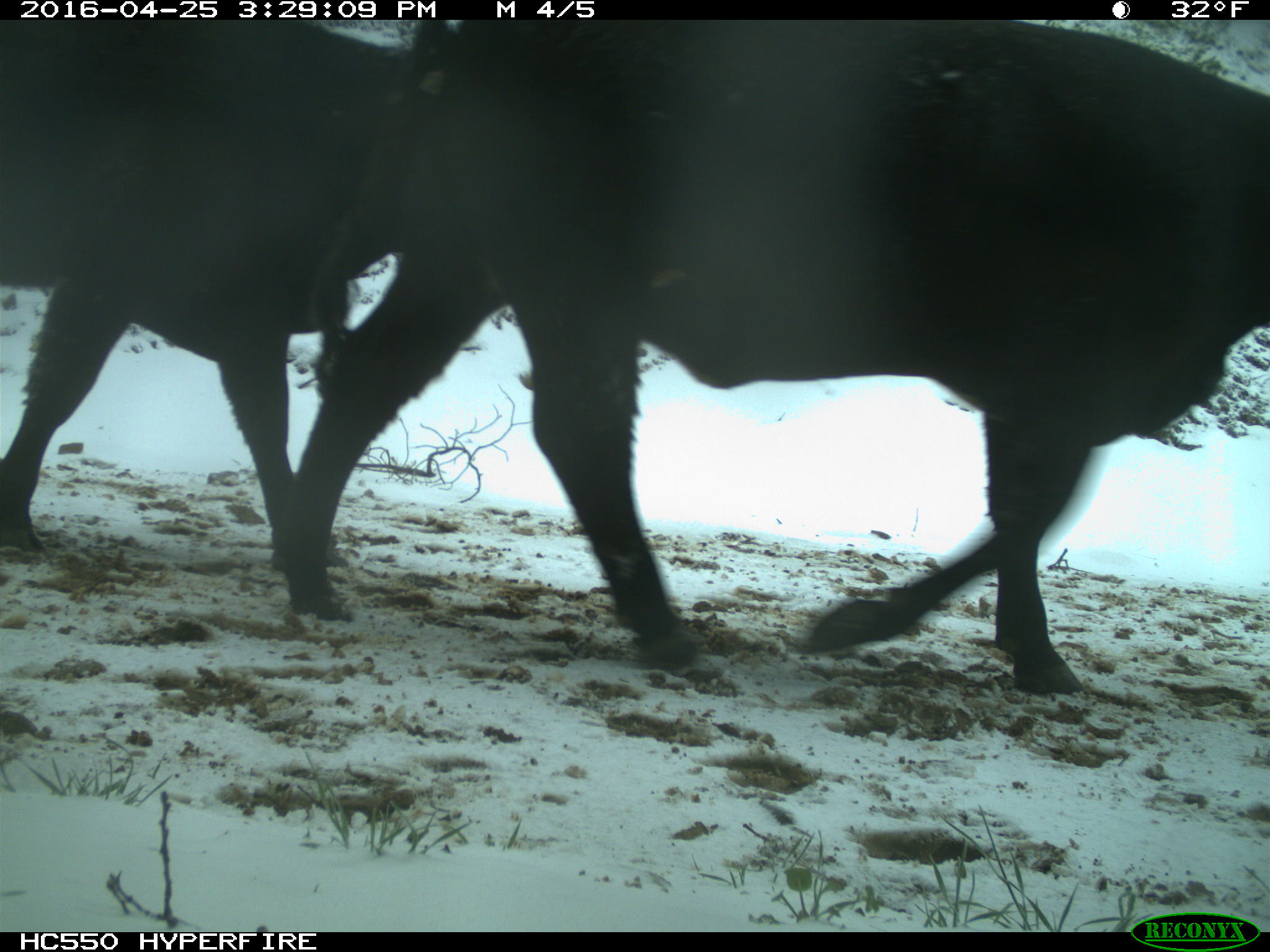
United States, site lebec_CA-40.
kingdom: Animalia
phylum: Chordata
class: Mammalia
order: Artiodactyla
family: Bovidae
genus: Bos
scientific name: Bos taurus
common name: domestic cow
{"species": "Bos taurus (domestic cow)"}